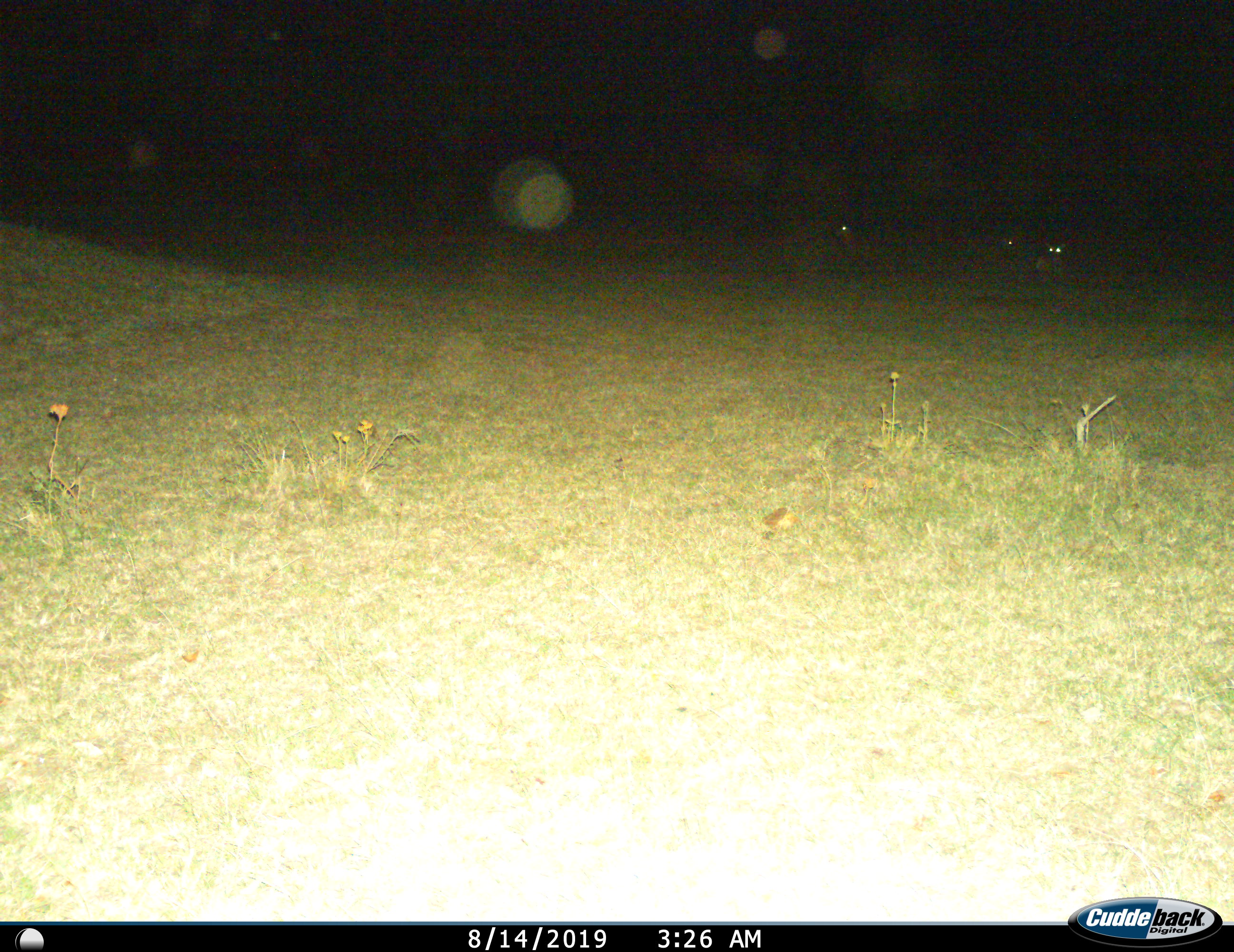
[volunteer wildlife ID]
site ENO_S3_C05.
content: unidentified animal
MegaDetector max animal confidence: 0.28